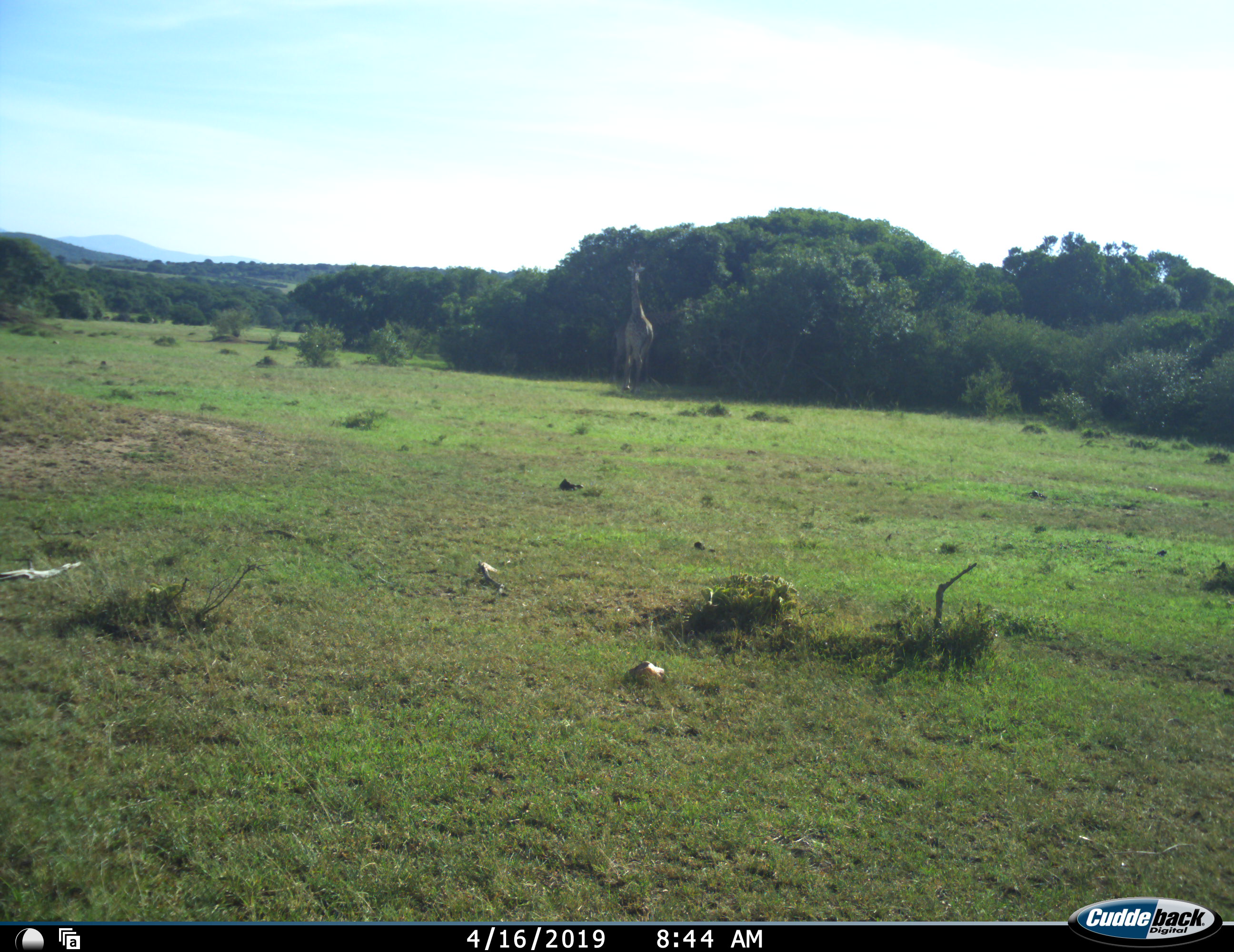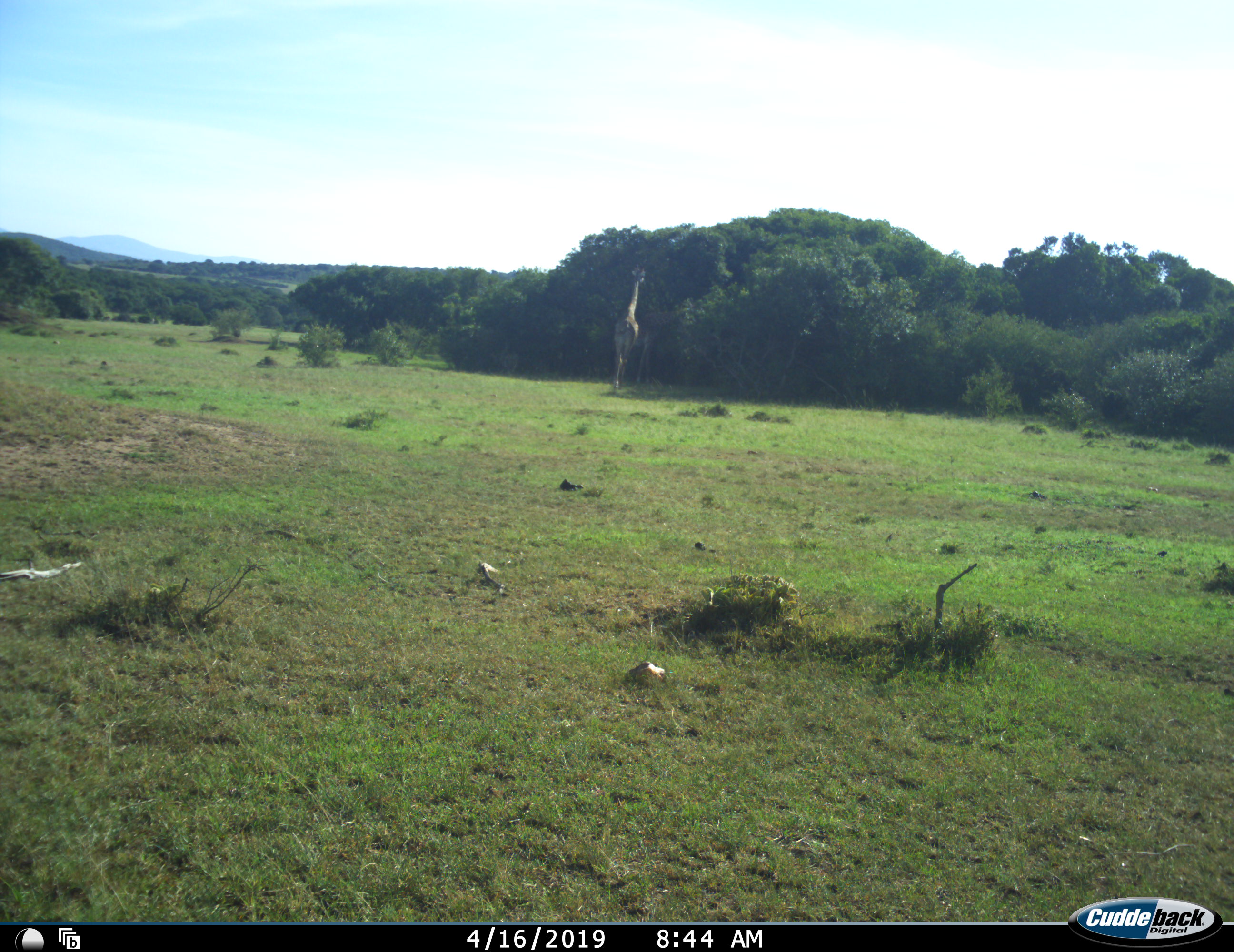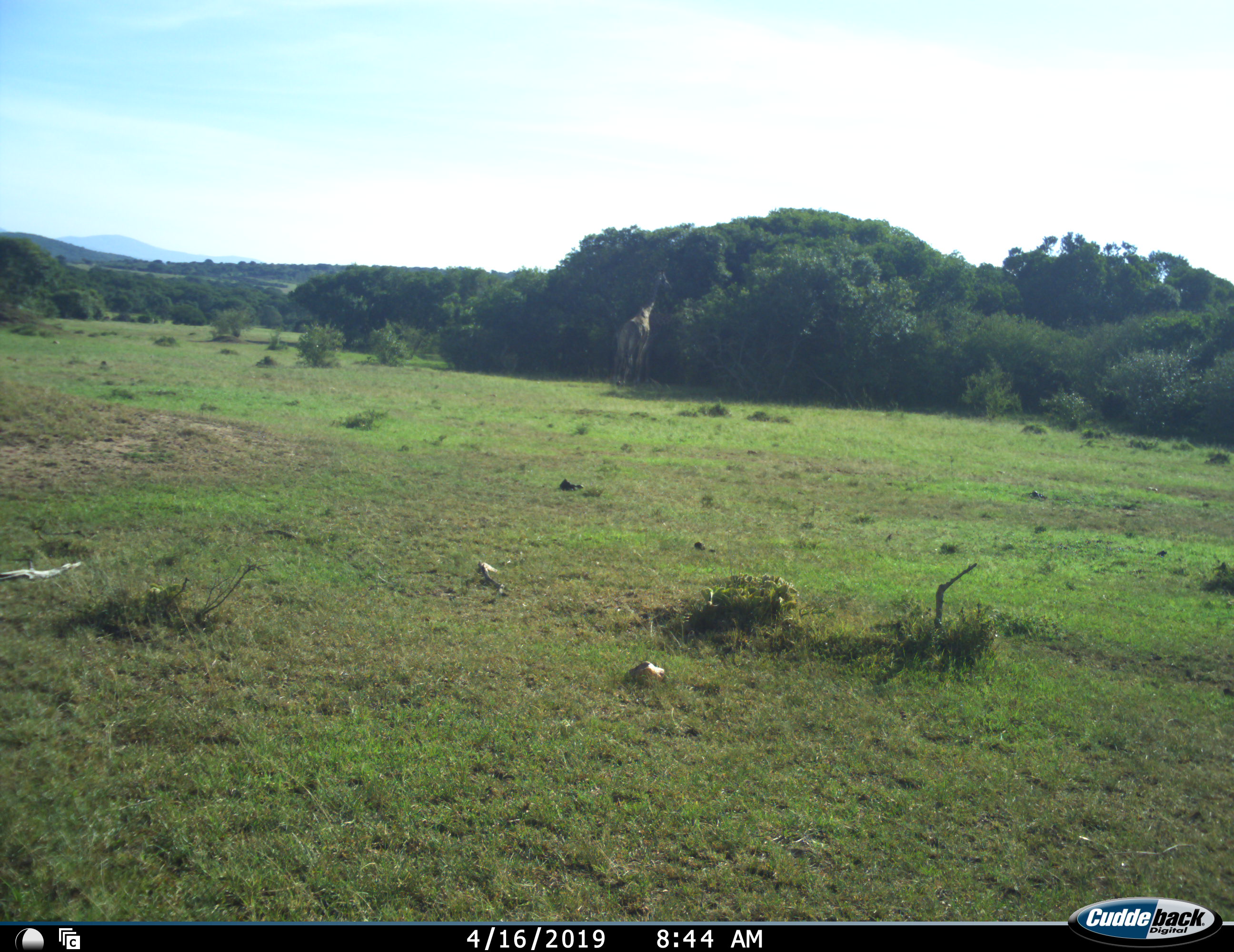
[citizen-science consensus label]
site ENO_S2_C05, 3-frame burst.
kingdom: Animalia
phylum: Chordata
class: Mammalia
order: Artiodactyla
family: Giraffidae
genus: Giraffa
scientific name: Giraffa camelopardalis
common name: giraffe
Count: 1.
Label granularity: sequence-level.